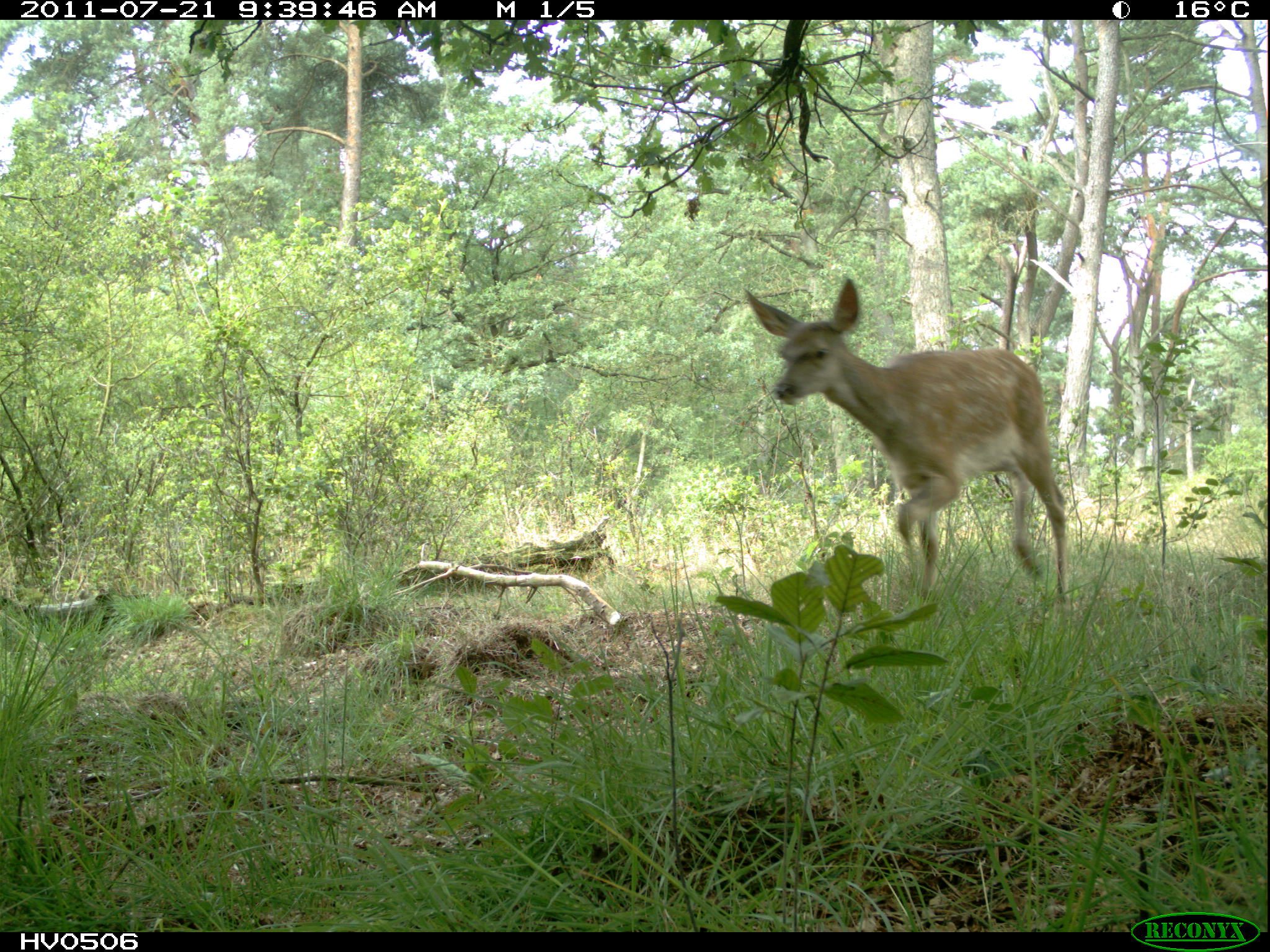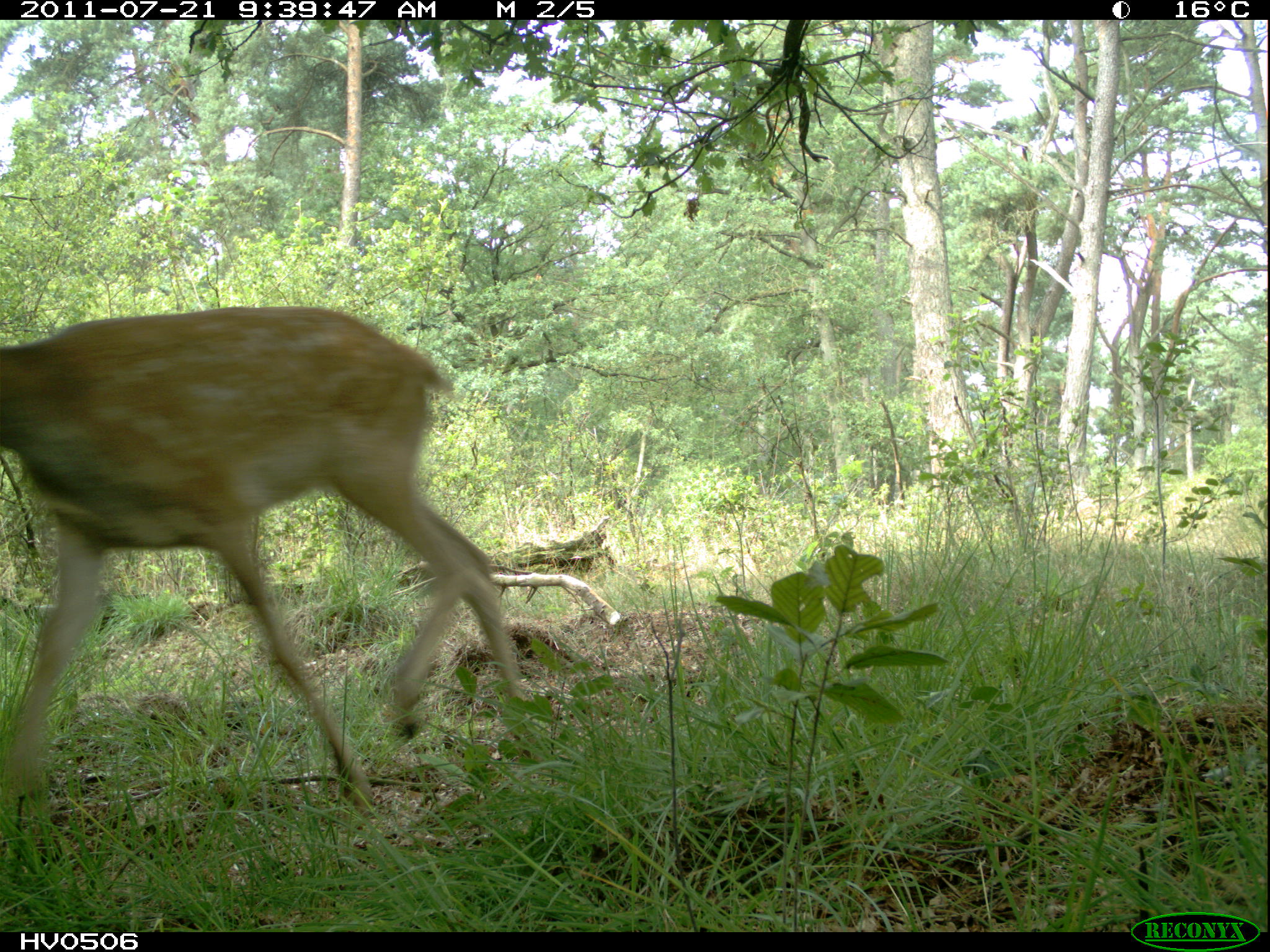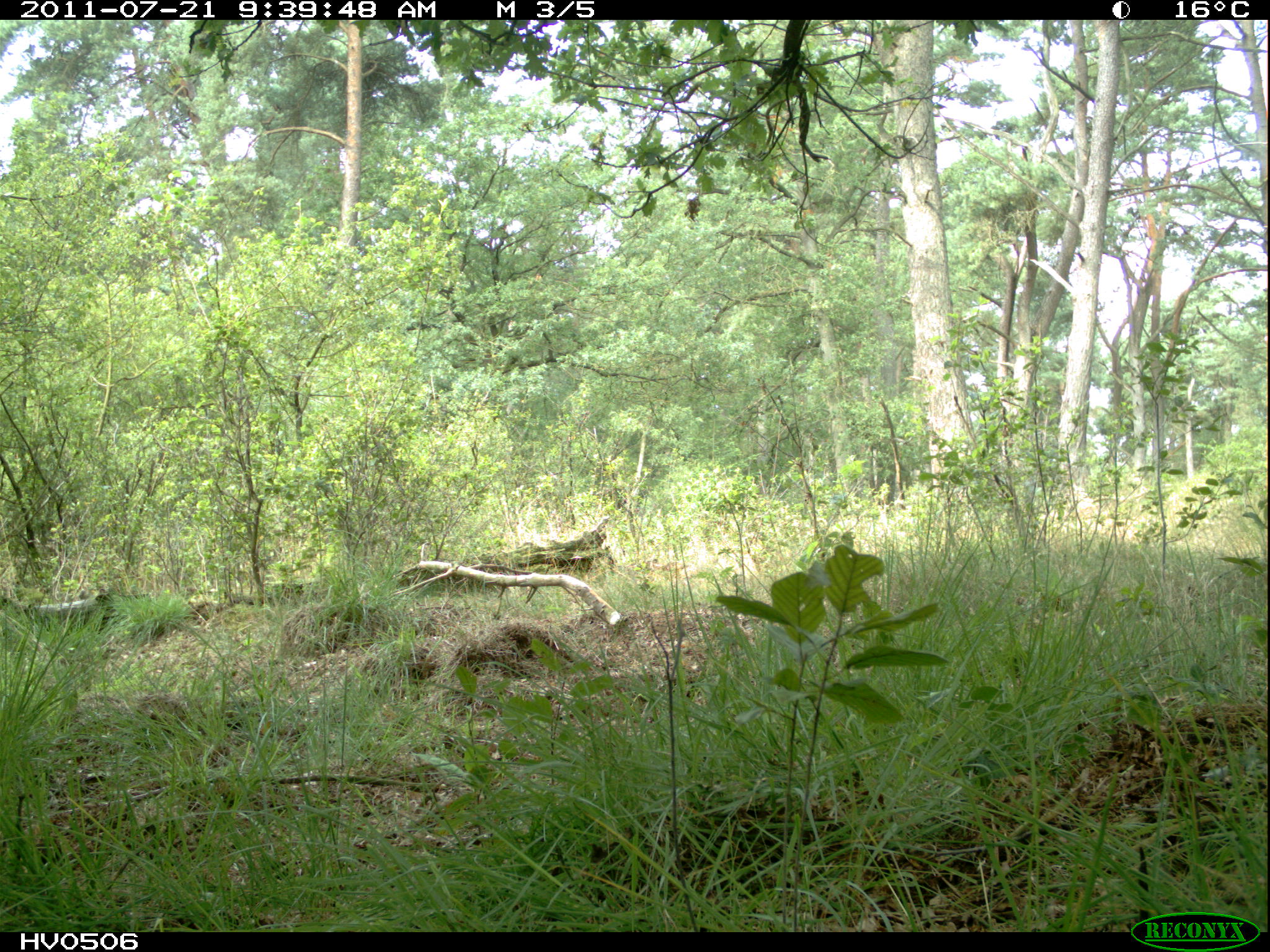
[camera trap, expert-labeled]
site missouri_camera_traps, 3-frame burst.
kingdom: Animalia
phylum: Chordata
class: Mammalia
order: Artiodactyla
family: Cervidae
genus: Cervus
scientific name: Cervus elaphus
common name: red deer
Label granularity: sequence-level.